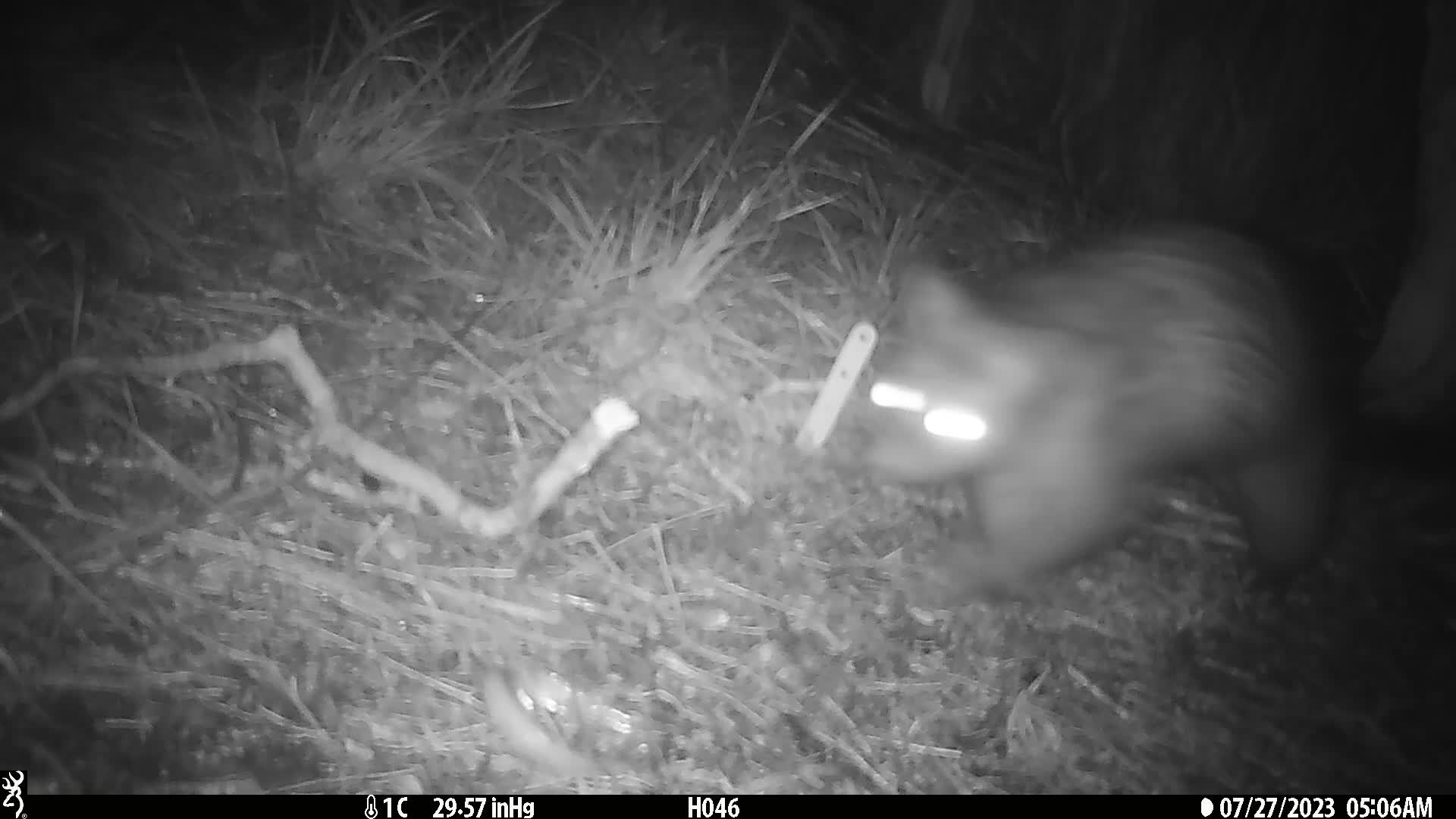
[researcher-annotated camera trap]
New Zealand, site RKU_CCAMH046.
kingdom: Animalia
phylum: Chordata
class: Mammalia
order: Diprotodontia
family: Phalangeridae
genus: Trichosurus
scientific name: Trichosurus vulpecula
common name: common brushtail possum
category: possum